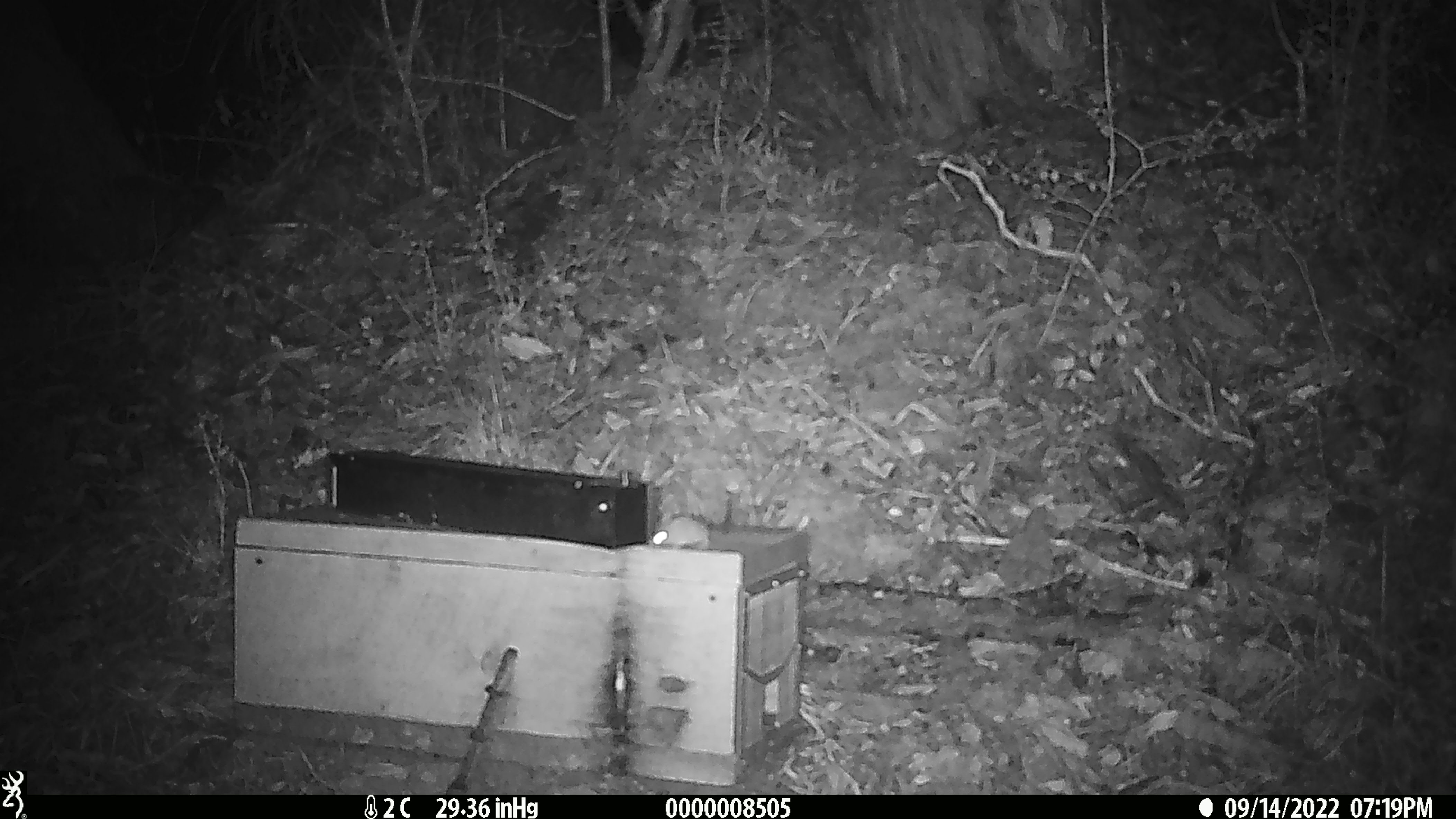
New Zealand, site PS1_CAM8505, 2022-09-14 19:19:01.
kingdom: Animalia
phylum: Chordata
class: Mammalia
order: Rodentia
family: Muridae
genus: Mus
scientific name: Mus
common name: mouse